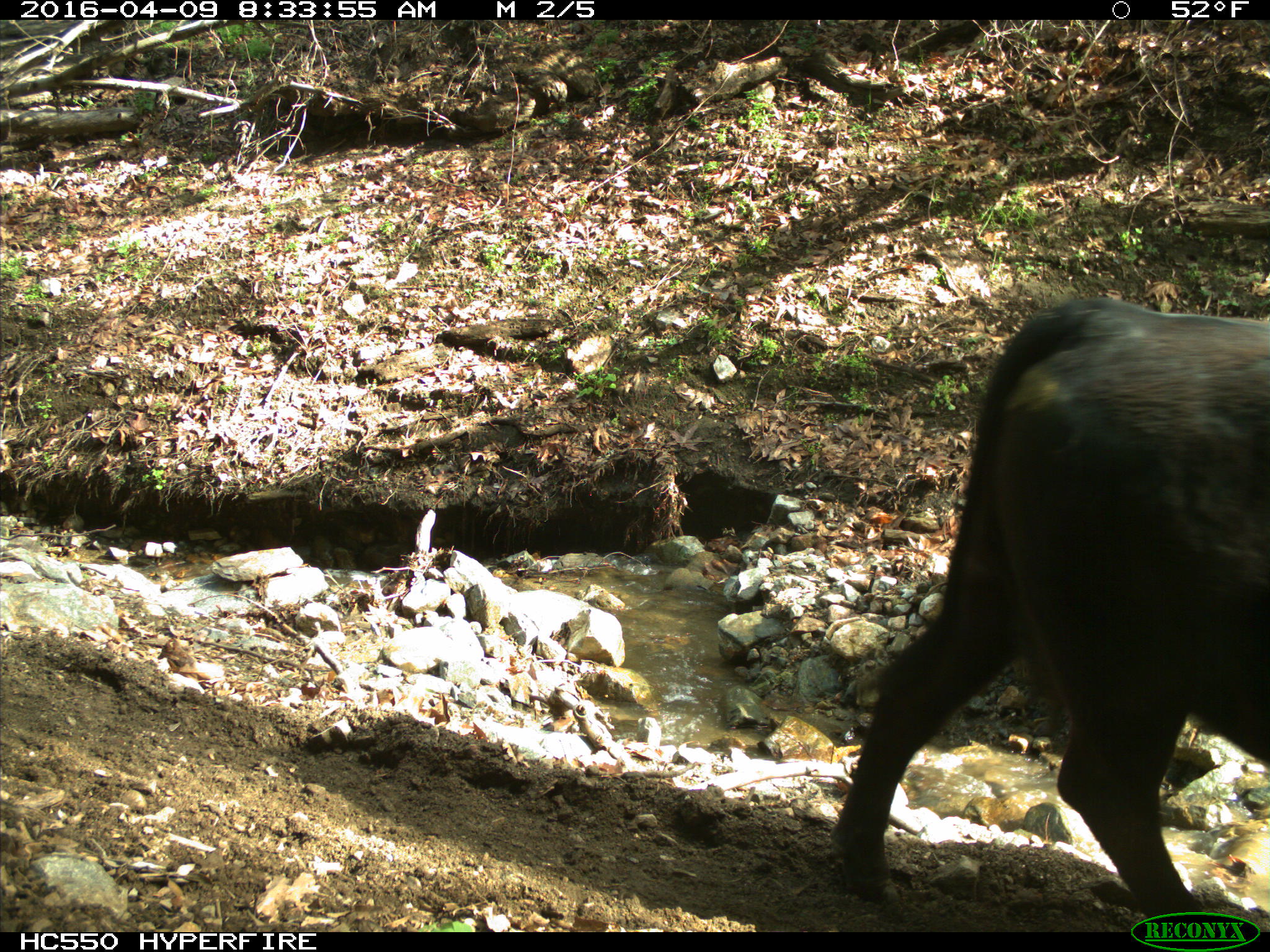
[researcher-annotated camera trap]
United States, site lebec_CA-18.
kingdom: Animalia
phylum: Chordata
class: Mammalia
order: Artiodactyla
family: Bovidae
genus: Bos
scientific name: Bos taurus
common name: domestic cow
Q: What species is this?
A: Bos taurus (domestic cow).